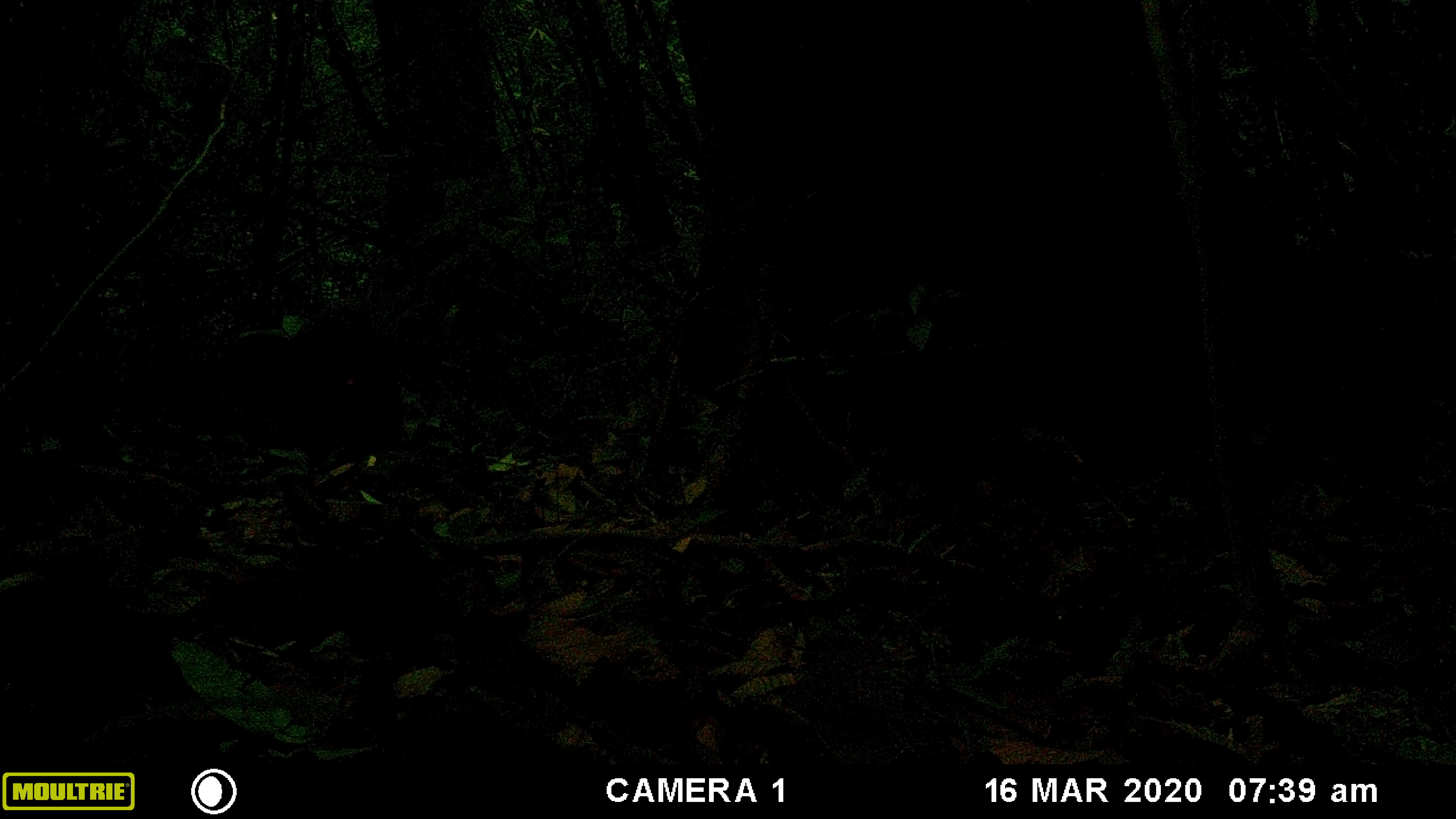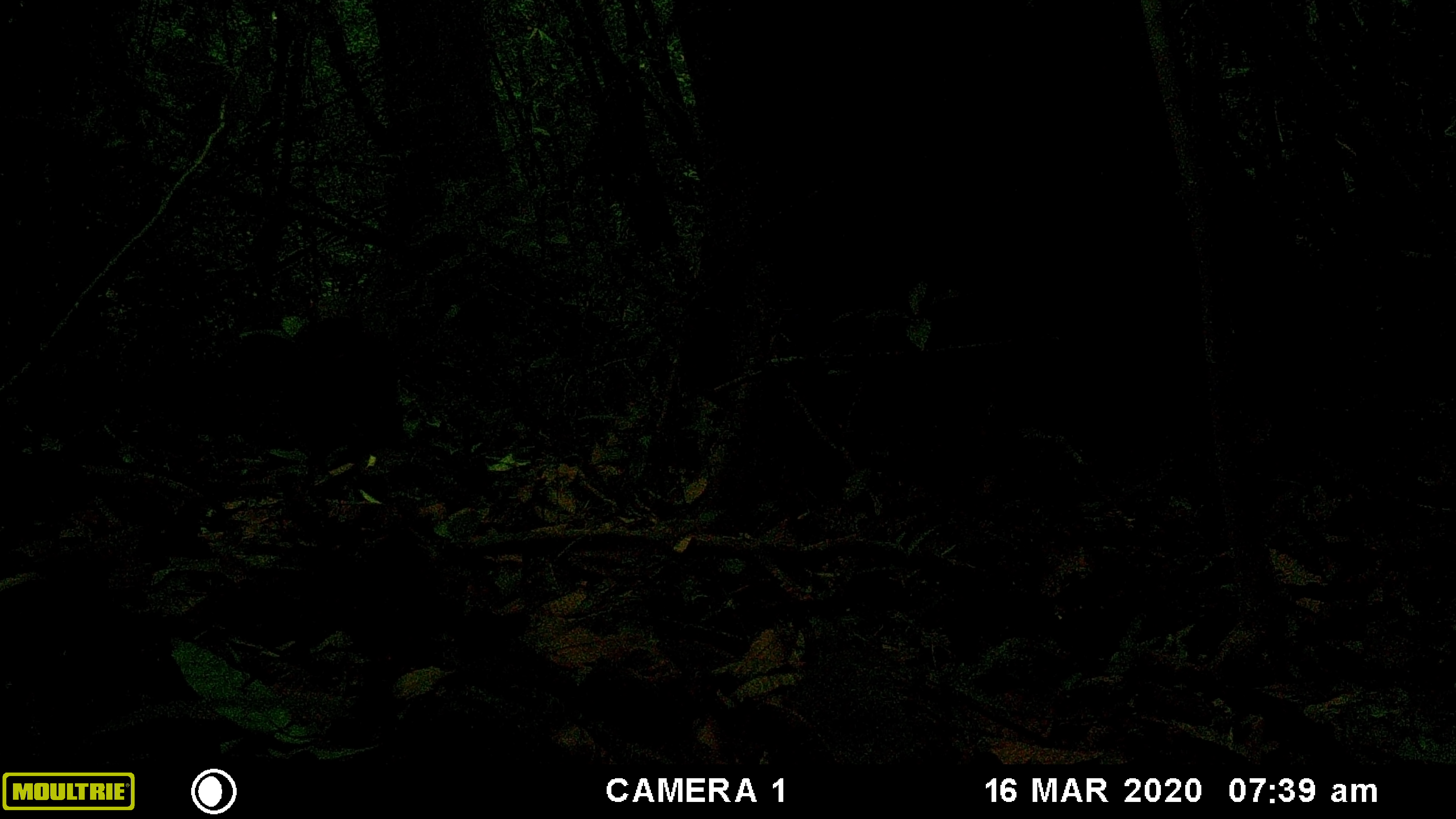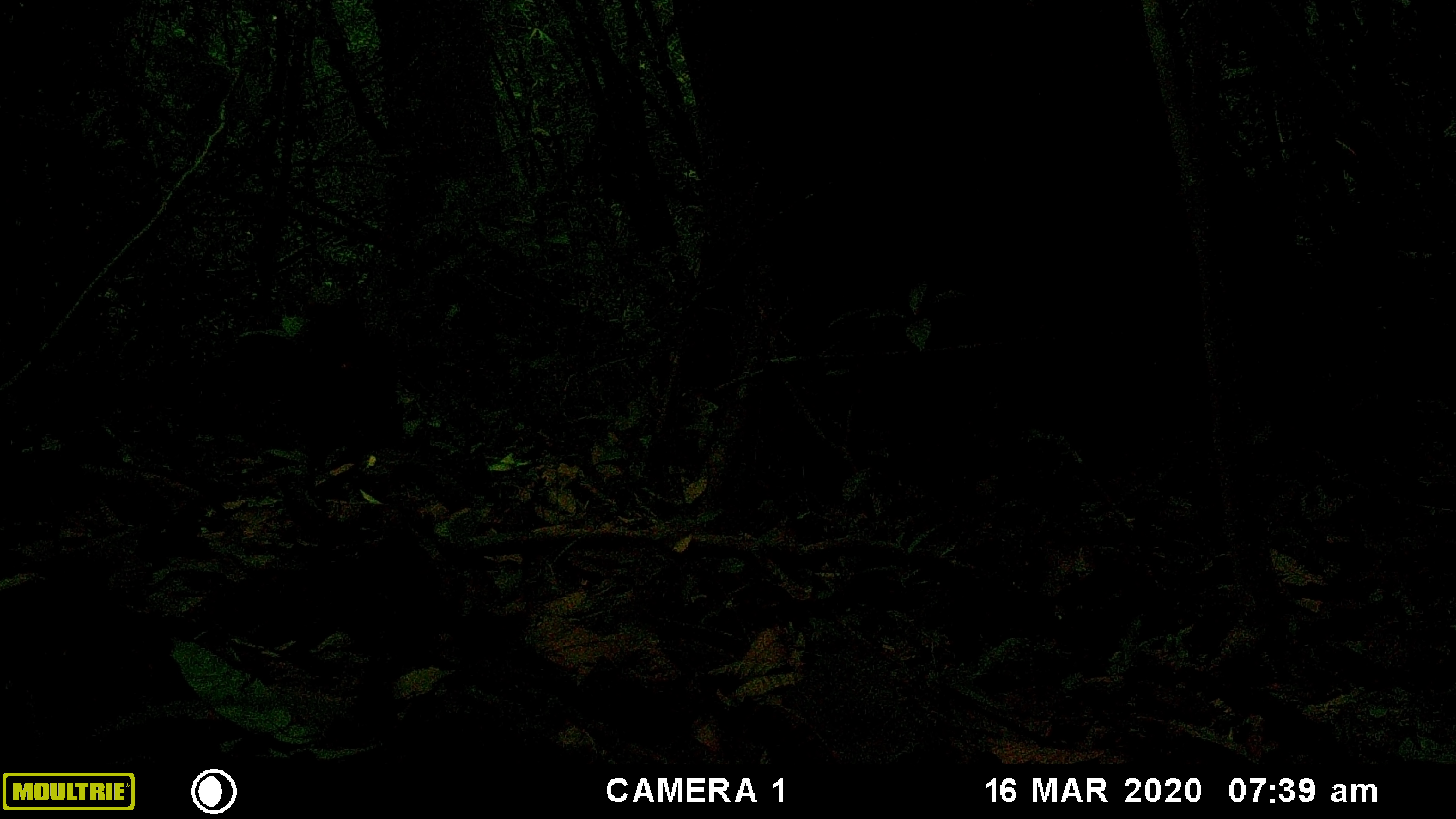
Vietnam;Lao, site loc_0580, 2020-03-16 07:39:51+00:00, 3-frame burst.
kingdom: Animalia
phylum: Chordata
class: Mammalia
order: Primates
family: Cercopithecidae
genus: Macaca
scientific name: Macaca arctoides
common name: stump-tailed macaque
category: stump tailed macaque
Stump tailed macaque (stump-tailed macaque) (Macaca arctoides). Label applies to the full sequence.